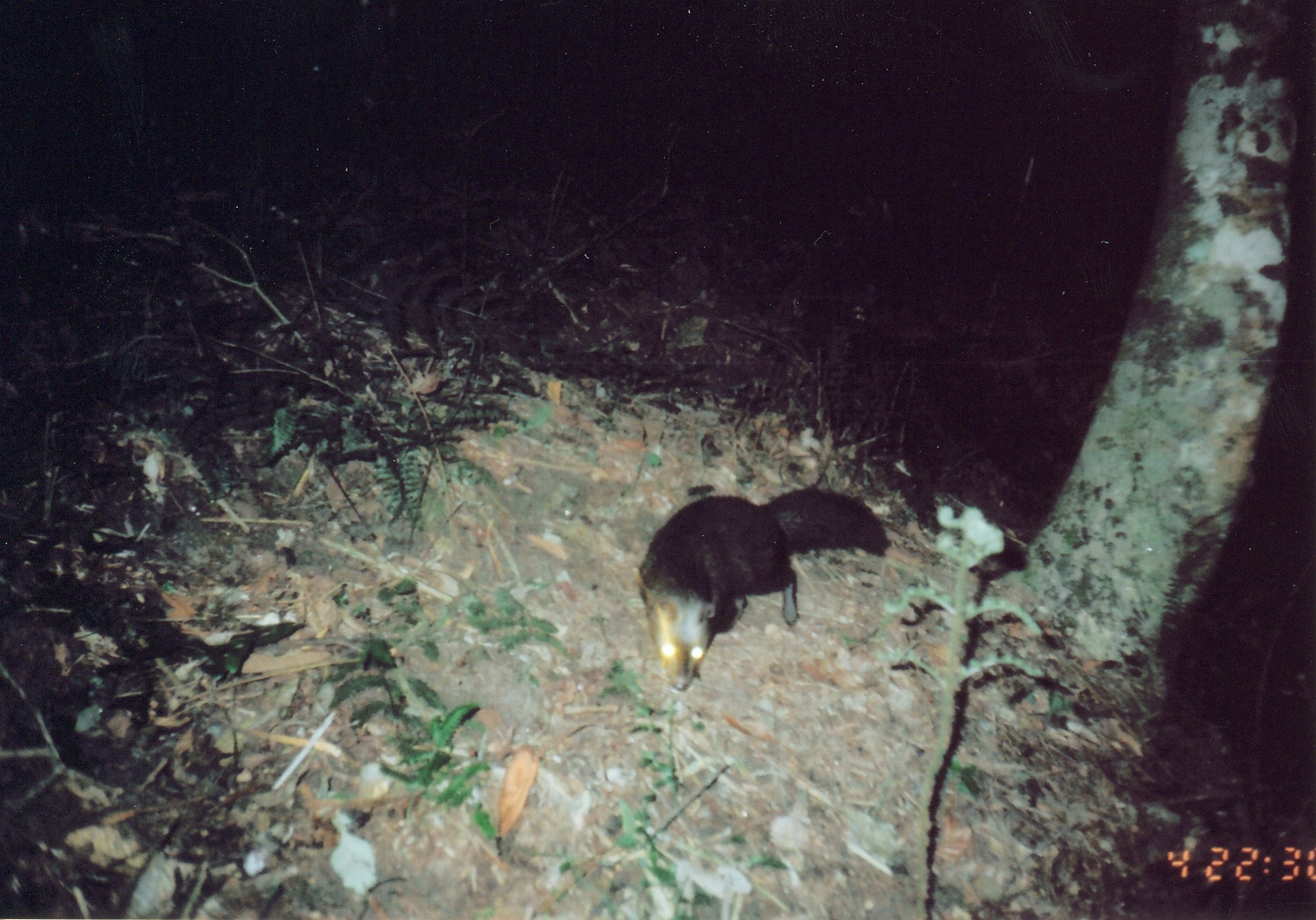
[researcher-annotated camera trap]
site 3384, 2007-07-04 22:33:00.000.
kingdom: Animalia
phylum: Chordata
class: Mammalia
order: Carnivora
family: Herpestidae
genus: Bdeogale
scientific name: Bdeogale crassicauda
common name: bushy-tailed mongoose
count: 1